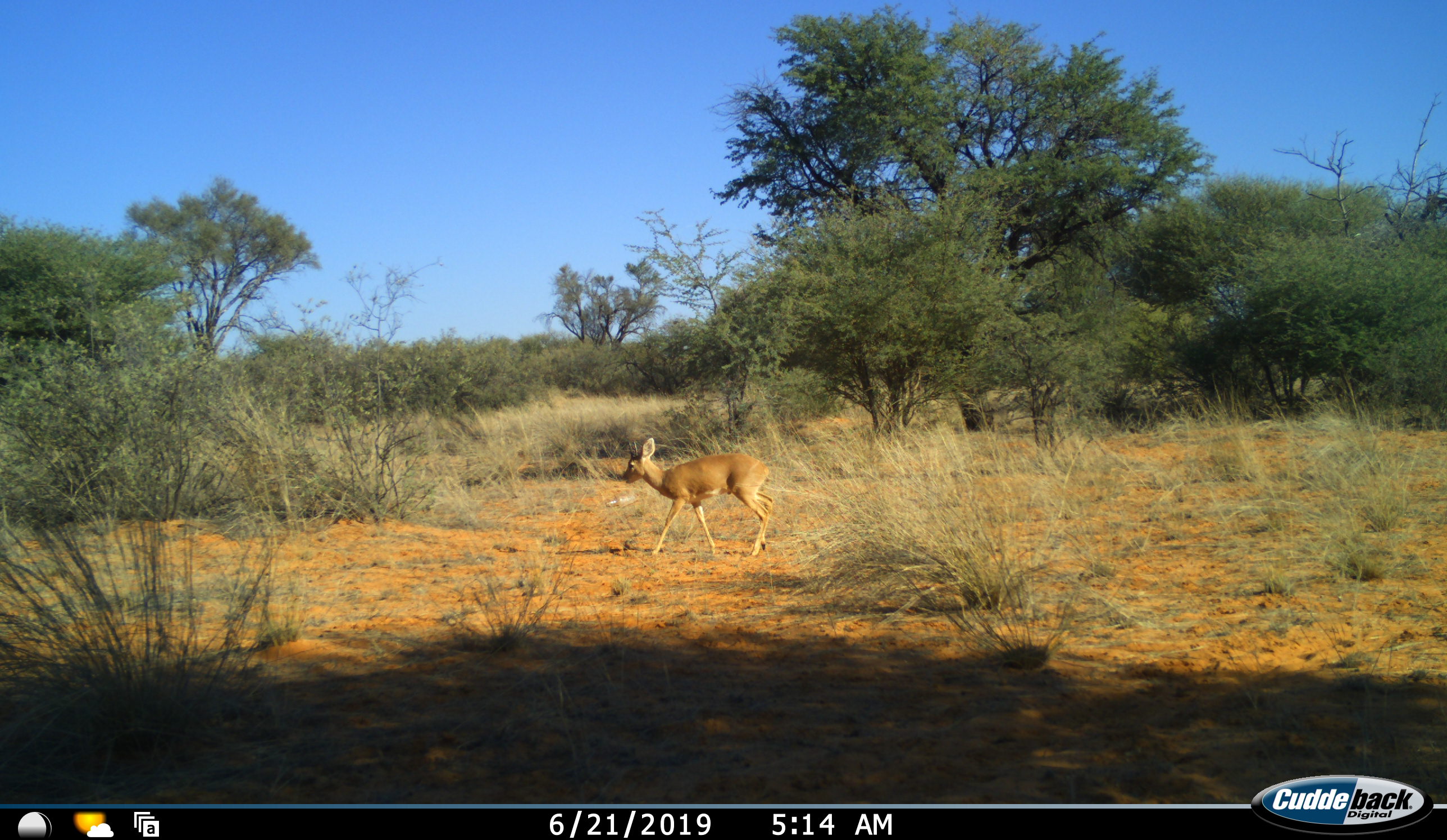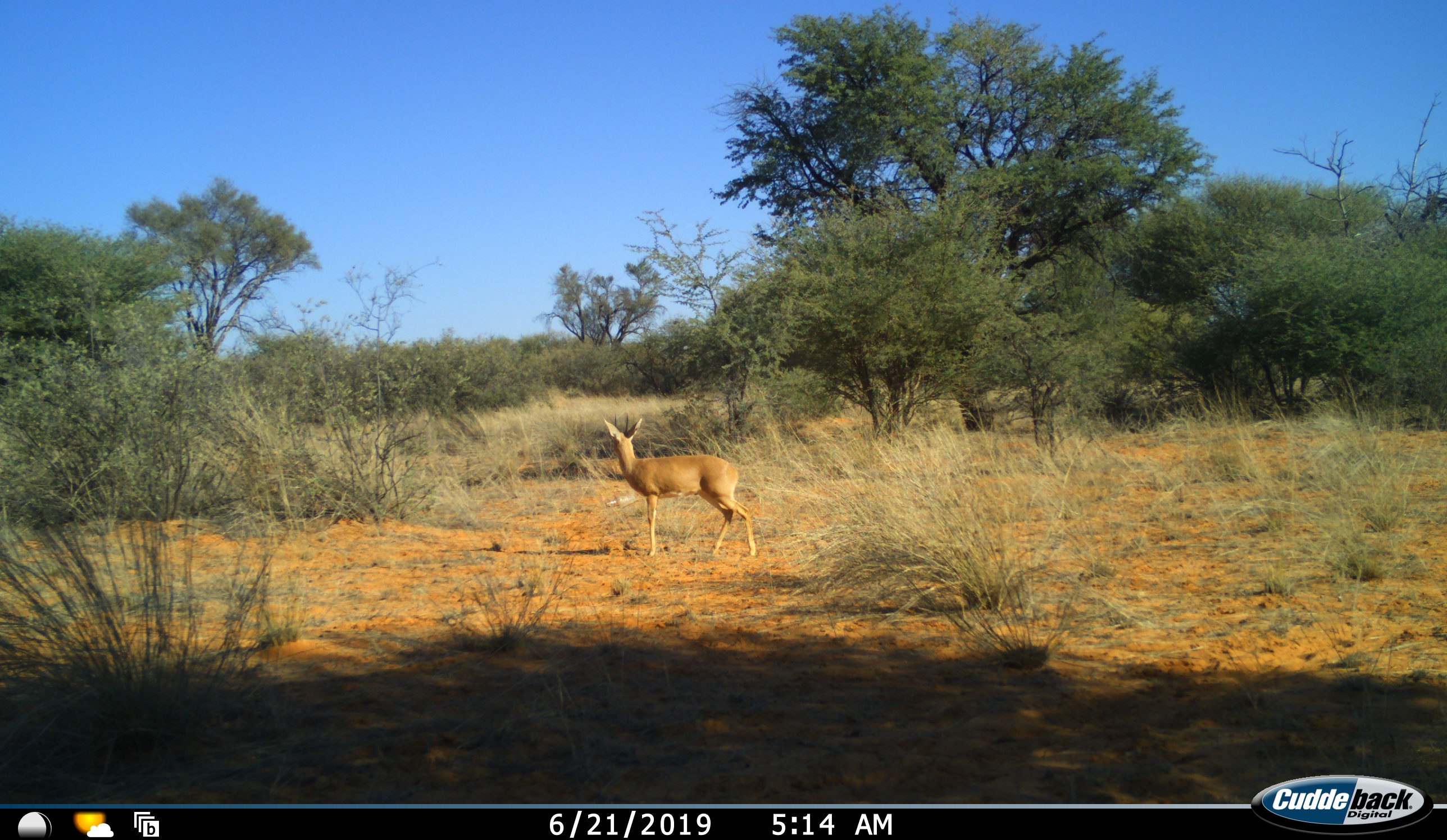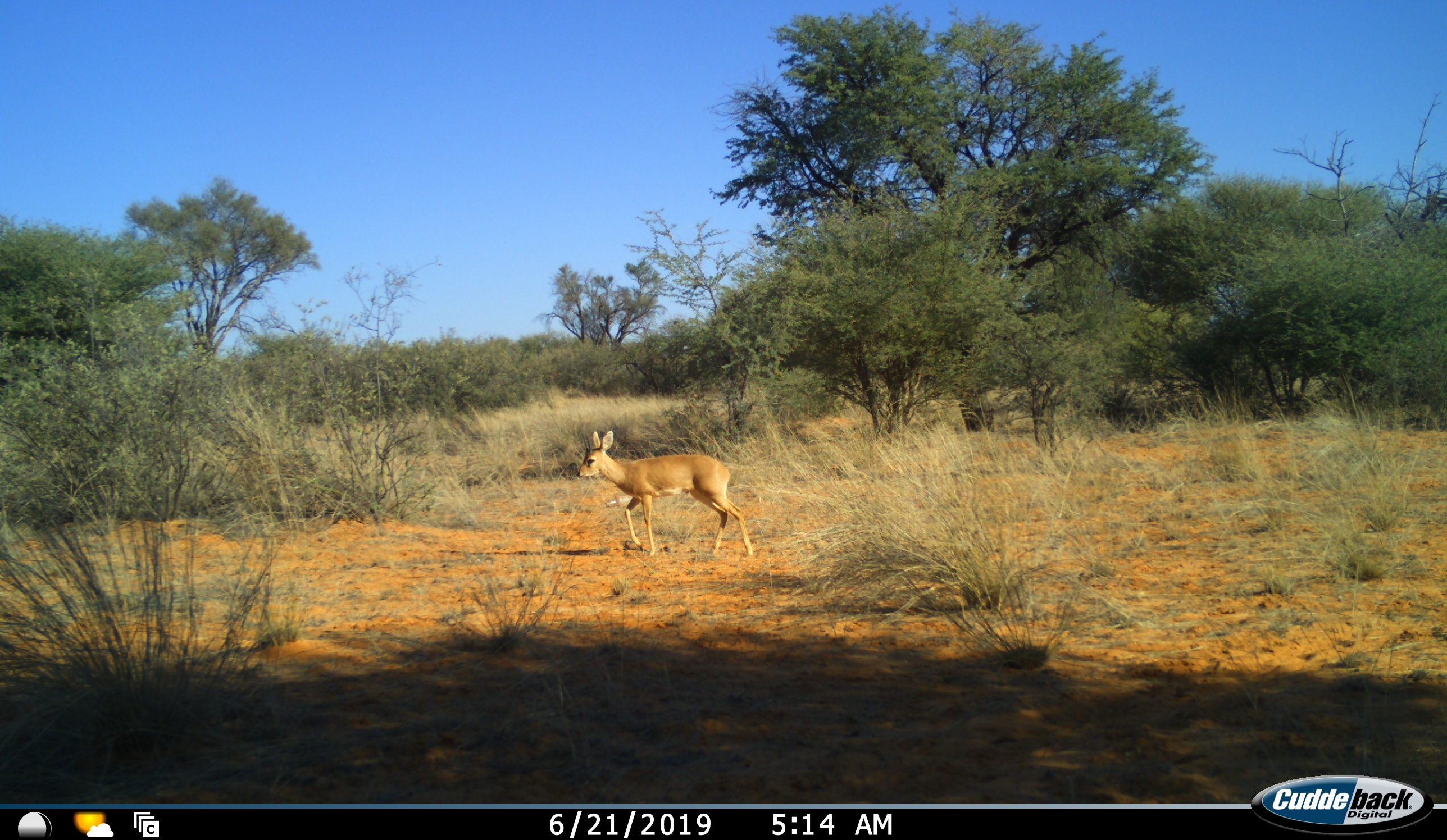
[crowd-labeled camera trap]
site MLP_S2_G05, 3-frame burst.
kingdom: Animalia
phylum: Chordata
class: Mammalia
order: Artiodactyla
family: Bovidae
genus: Raphicerus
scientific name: Raphicerus campestris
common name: steenbok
Steenbok (Raphicerus campestris), count 1. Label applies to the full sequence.